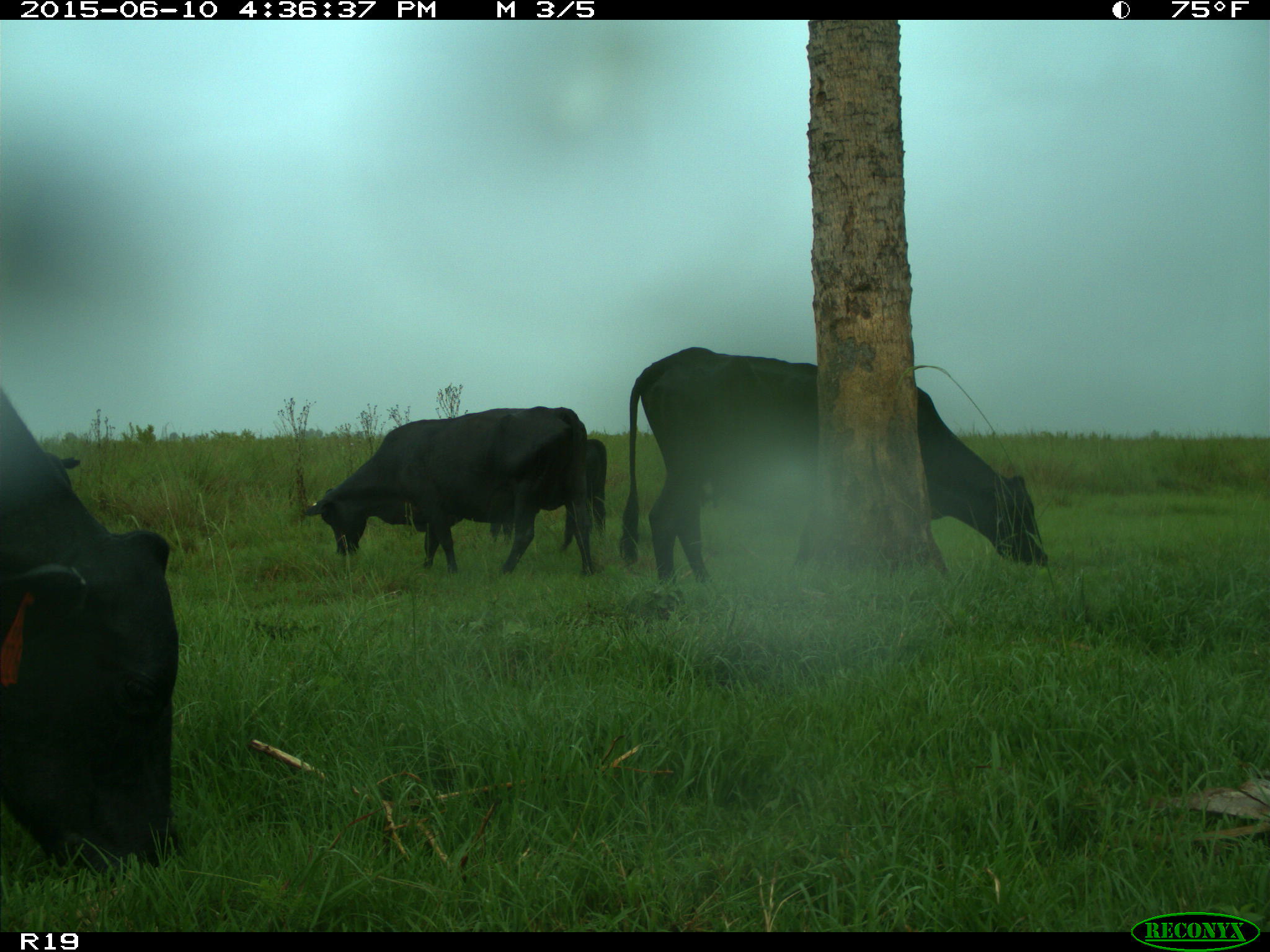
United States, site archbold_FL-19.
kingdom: Animalia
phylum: Chordata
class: Mammalia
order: Artiodactyla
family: Bovidae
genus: Bos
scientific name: Bos taurus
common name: domestic cow